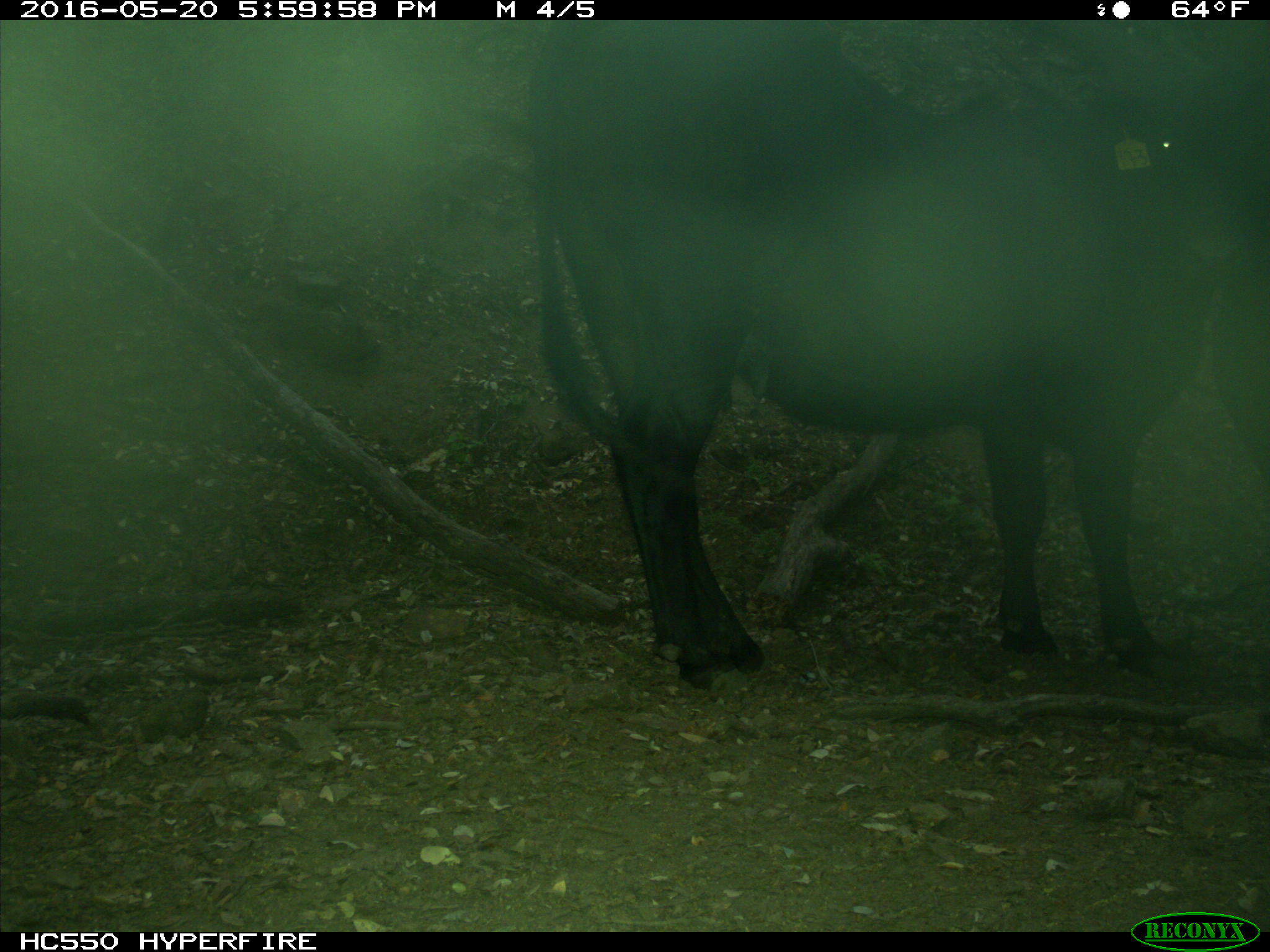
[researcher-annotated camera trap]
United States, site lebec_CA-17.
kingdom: Animalia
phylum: Chordata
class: Mammalia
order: Artiodactyla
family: Bovidae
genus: Bos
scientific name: Bos taurus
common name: domestic cow